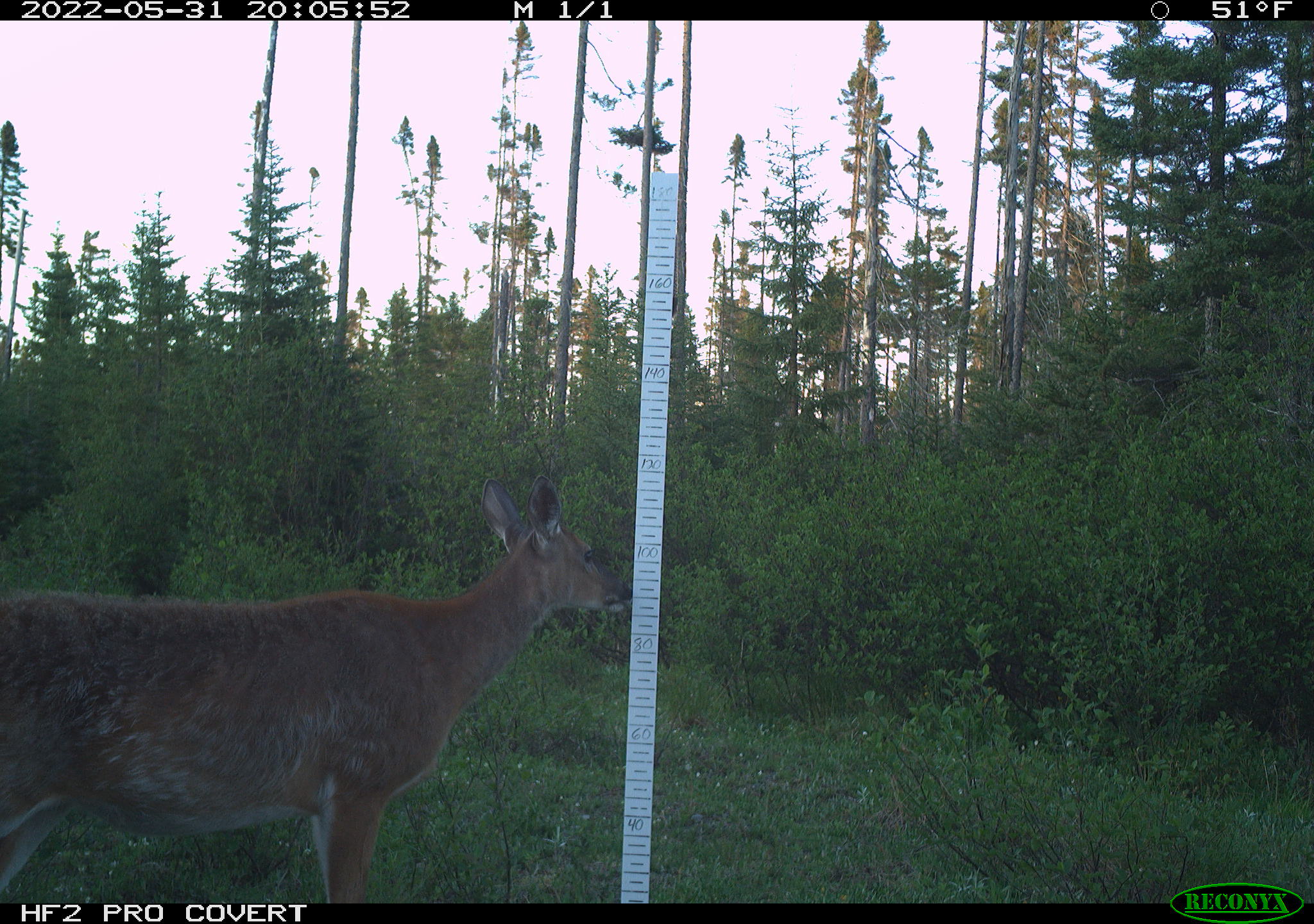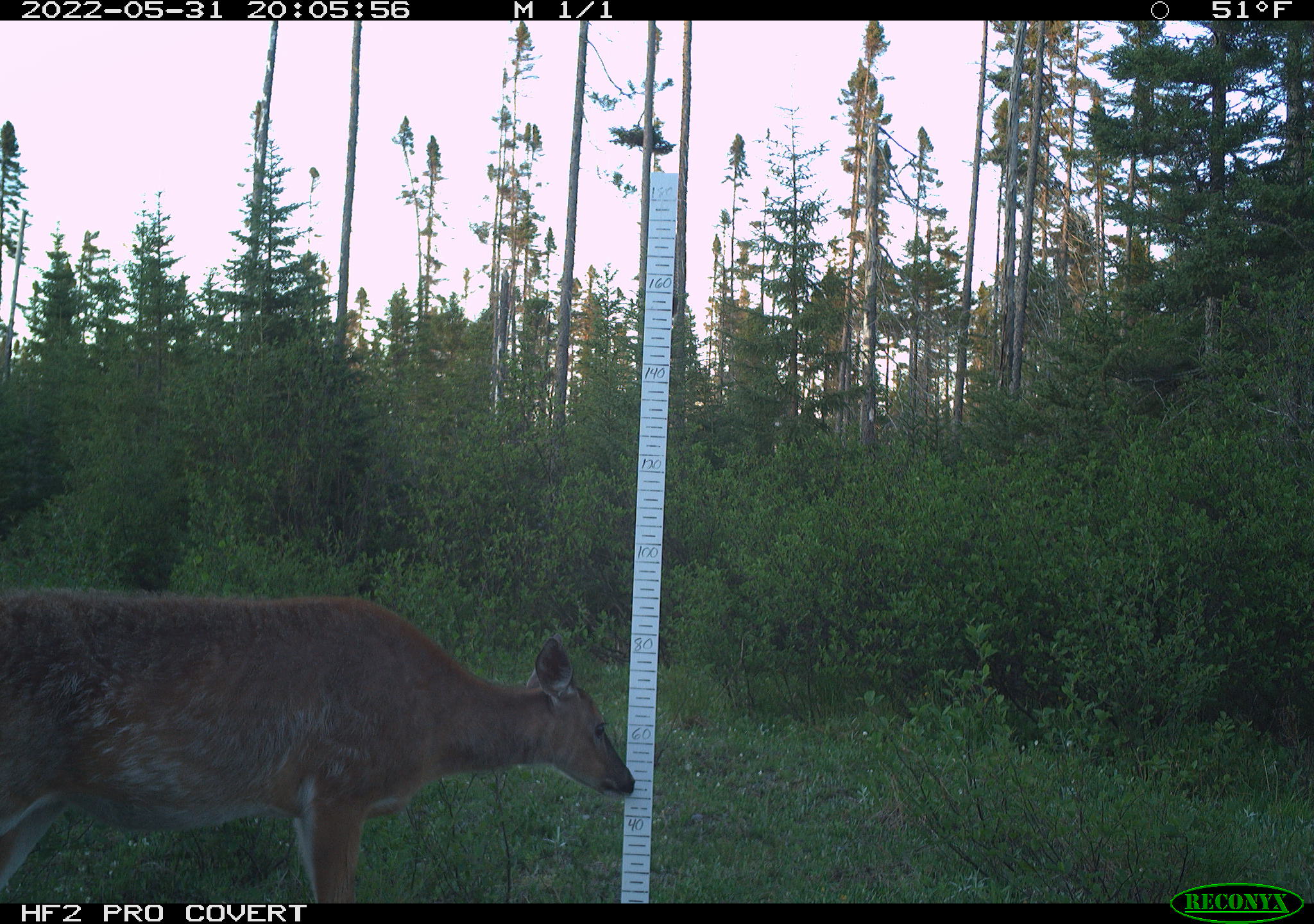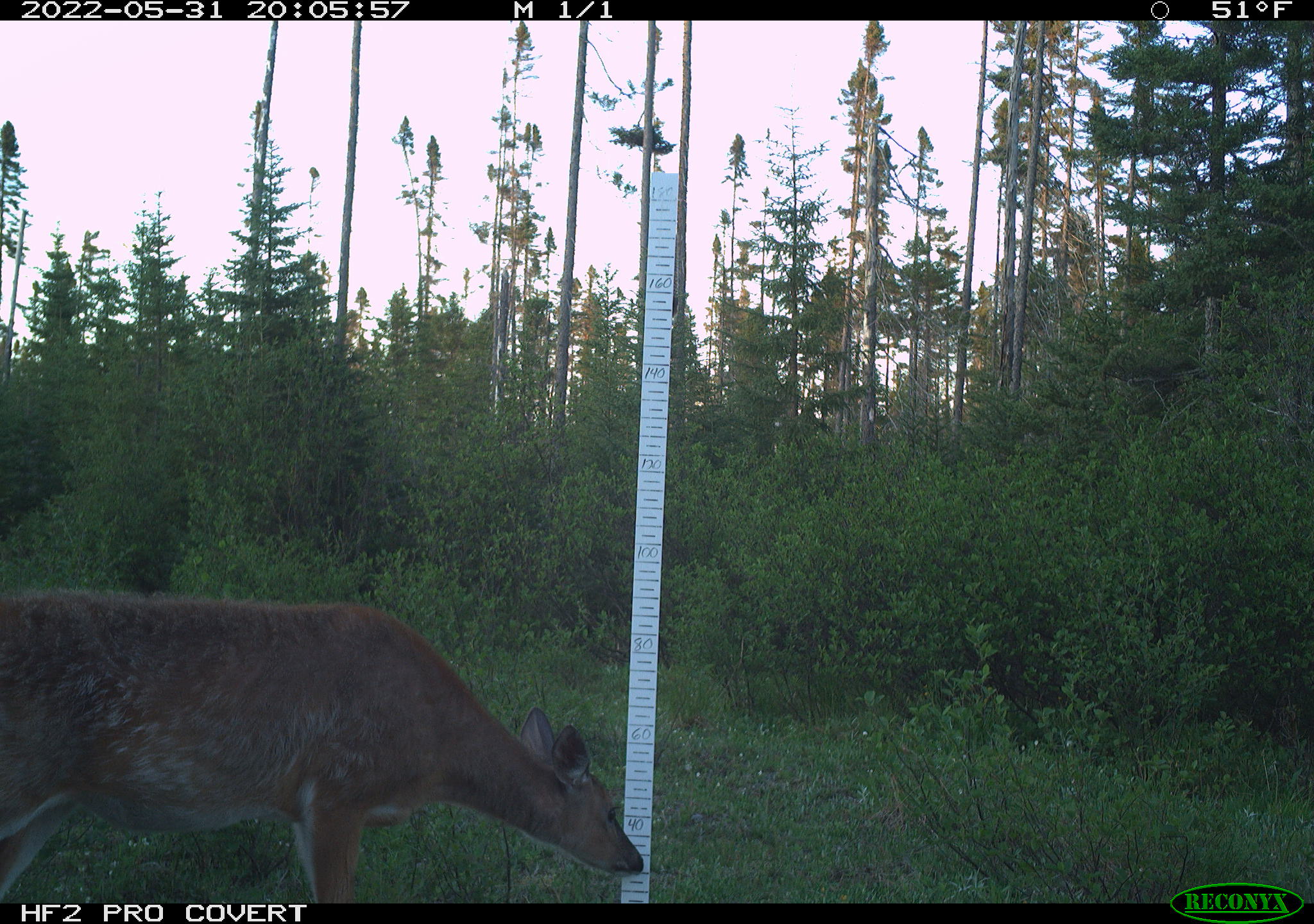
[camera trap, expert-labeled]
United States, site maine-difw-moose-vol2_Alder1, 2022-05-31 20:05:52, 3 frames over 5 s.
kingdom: Animalia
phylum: Chordata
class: Mammalia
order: Artiodactyla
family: Cervidae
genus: Odocoileus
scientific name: Odocoileus virginianus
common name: white-tailed deer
White-tailed deer (Odocoileus virginianus).